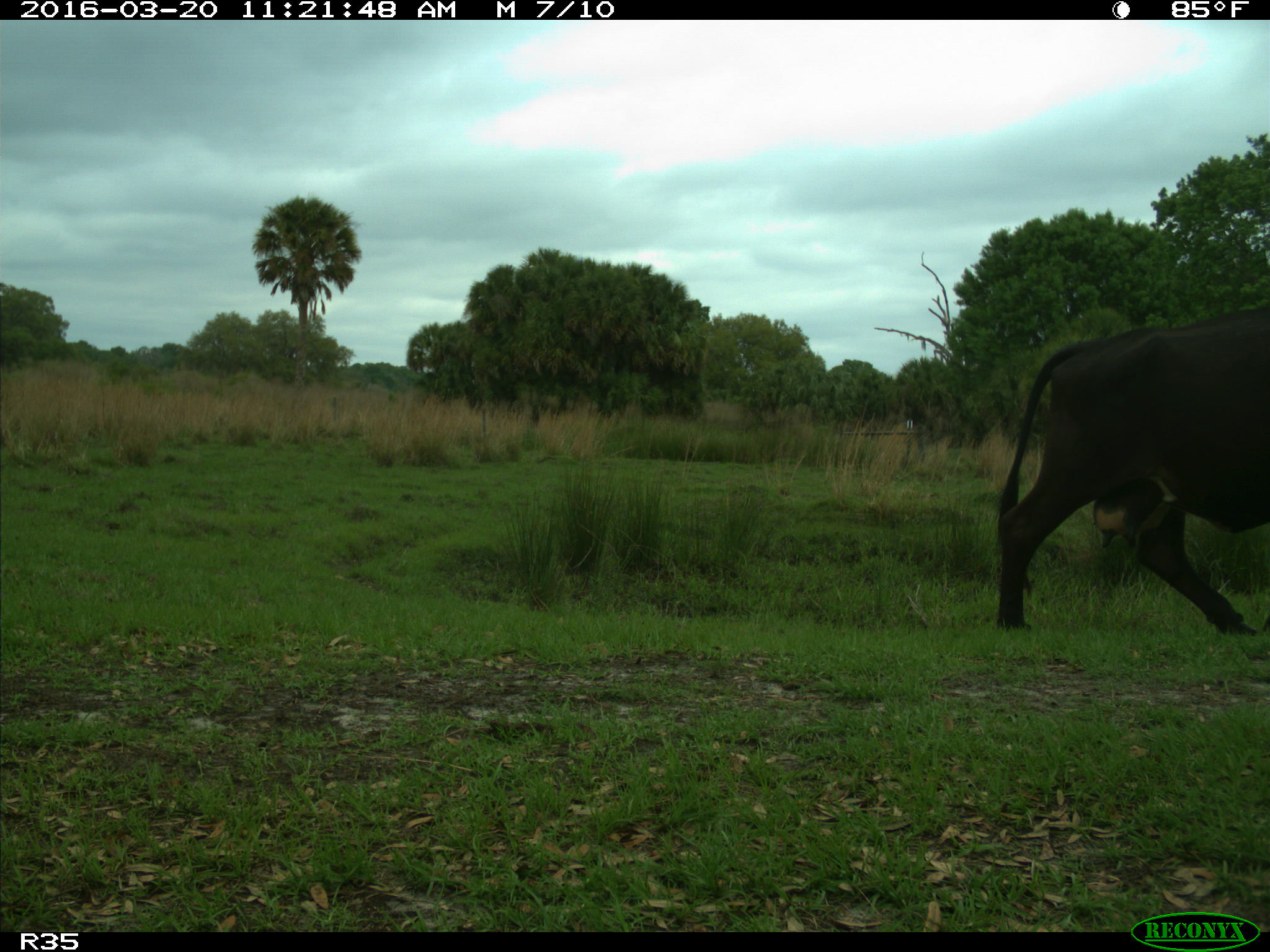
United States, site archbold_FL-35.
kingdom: Animalia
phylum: Chordata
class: Mammalia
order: Artiodactyla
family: Bovidae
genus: Bos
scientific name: Bos taurus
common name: domestic cow